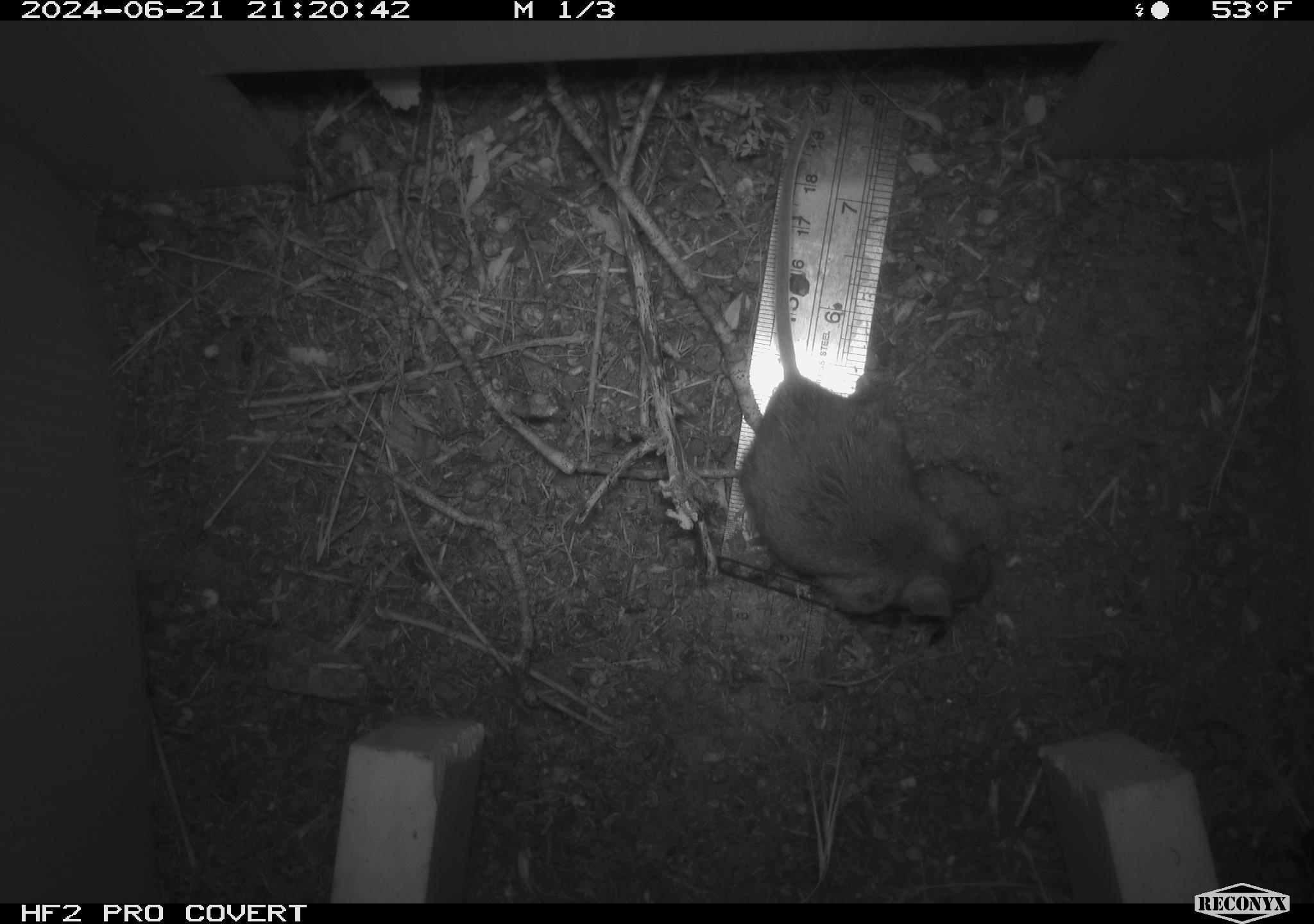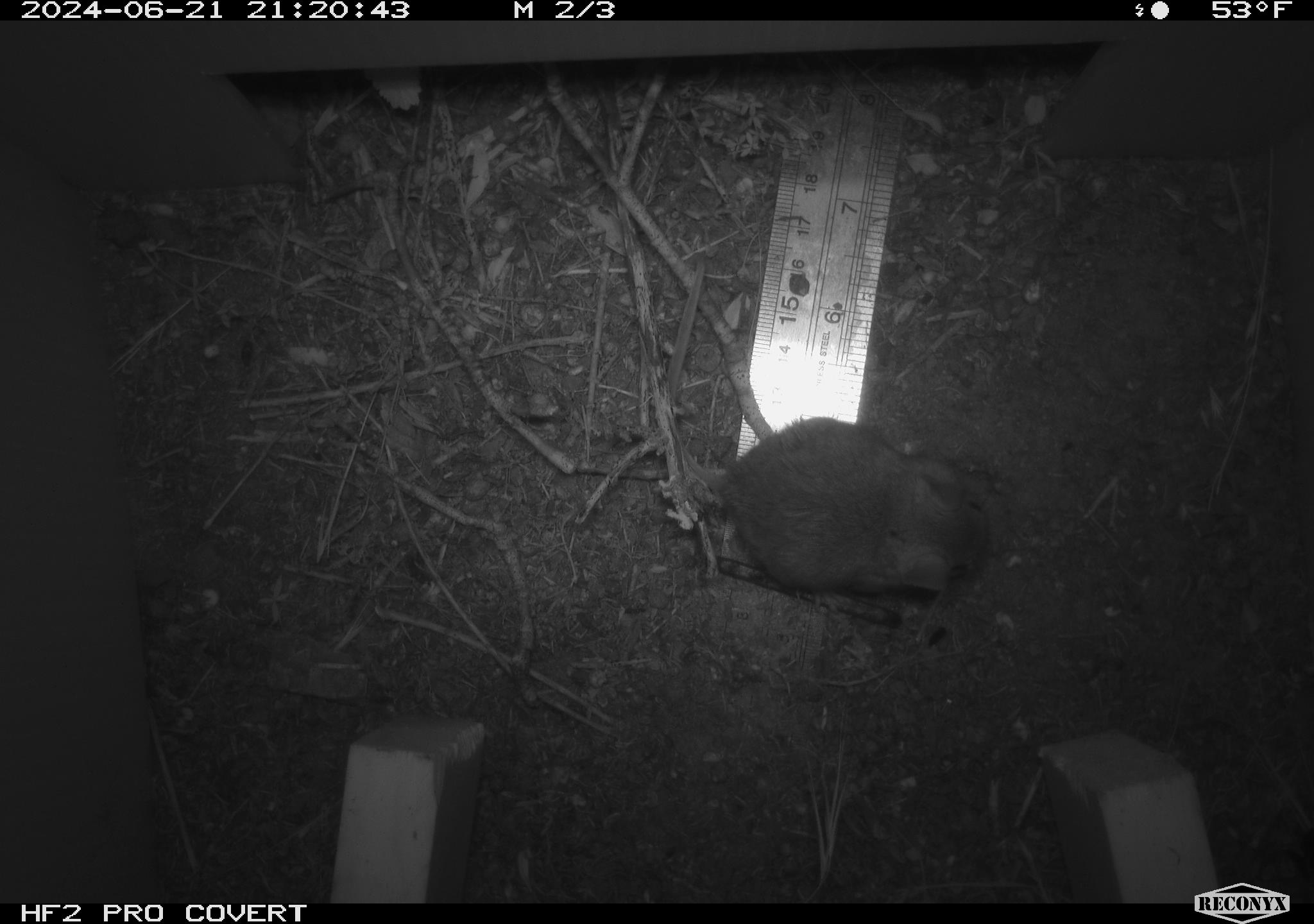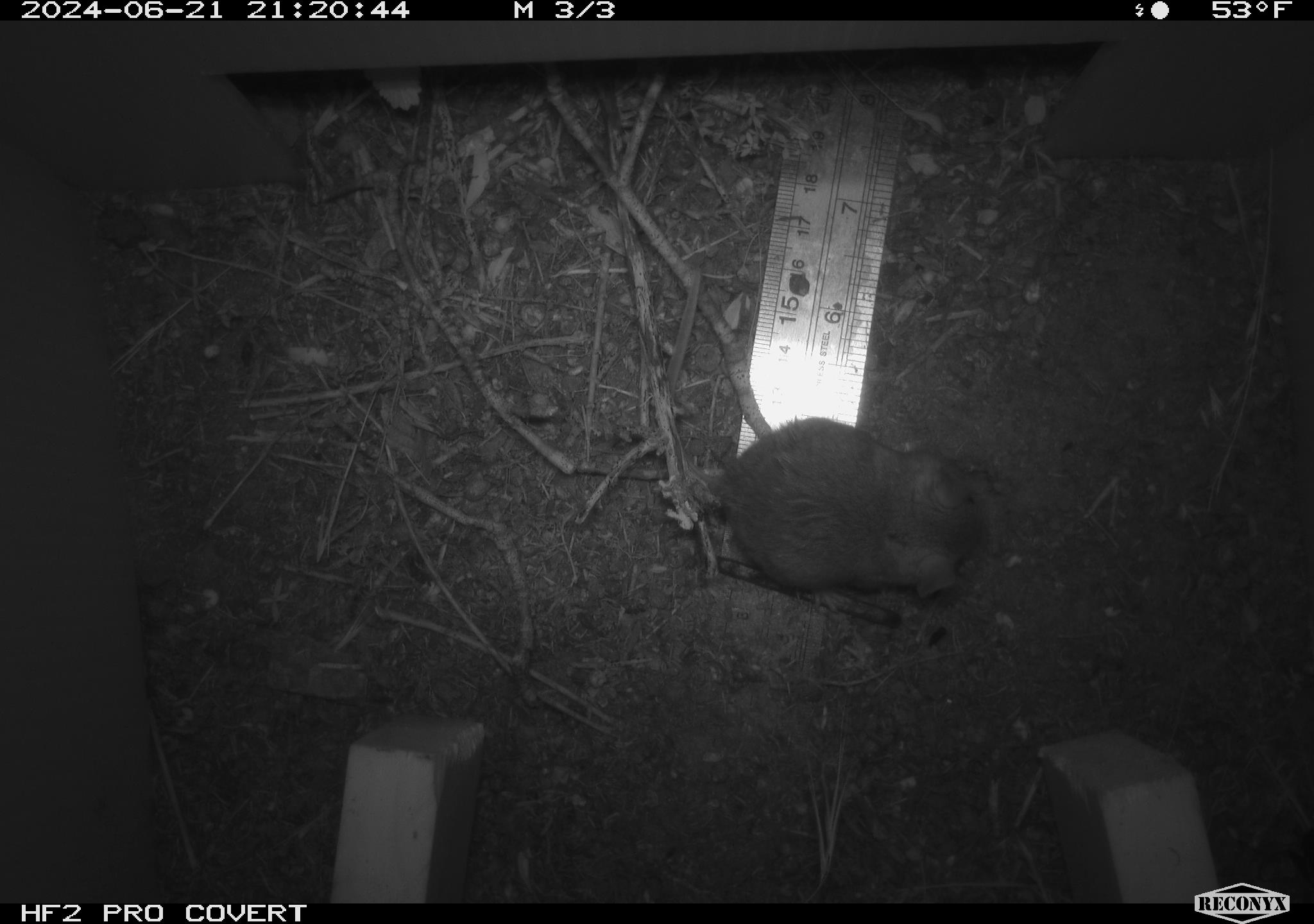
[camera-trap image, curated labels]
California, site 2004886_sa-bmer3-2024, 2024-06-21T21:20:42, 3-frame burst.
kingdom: Animalia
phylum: Chordata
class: Mammalia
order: Rodentia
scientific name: Rodentia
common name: mouse species